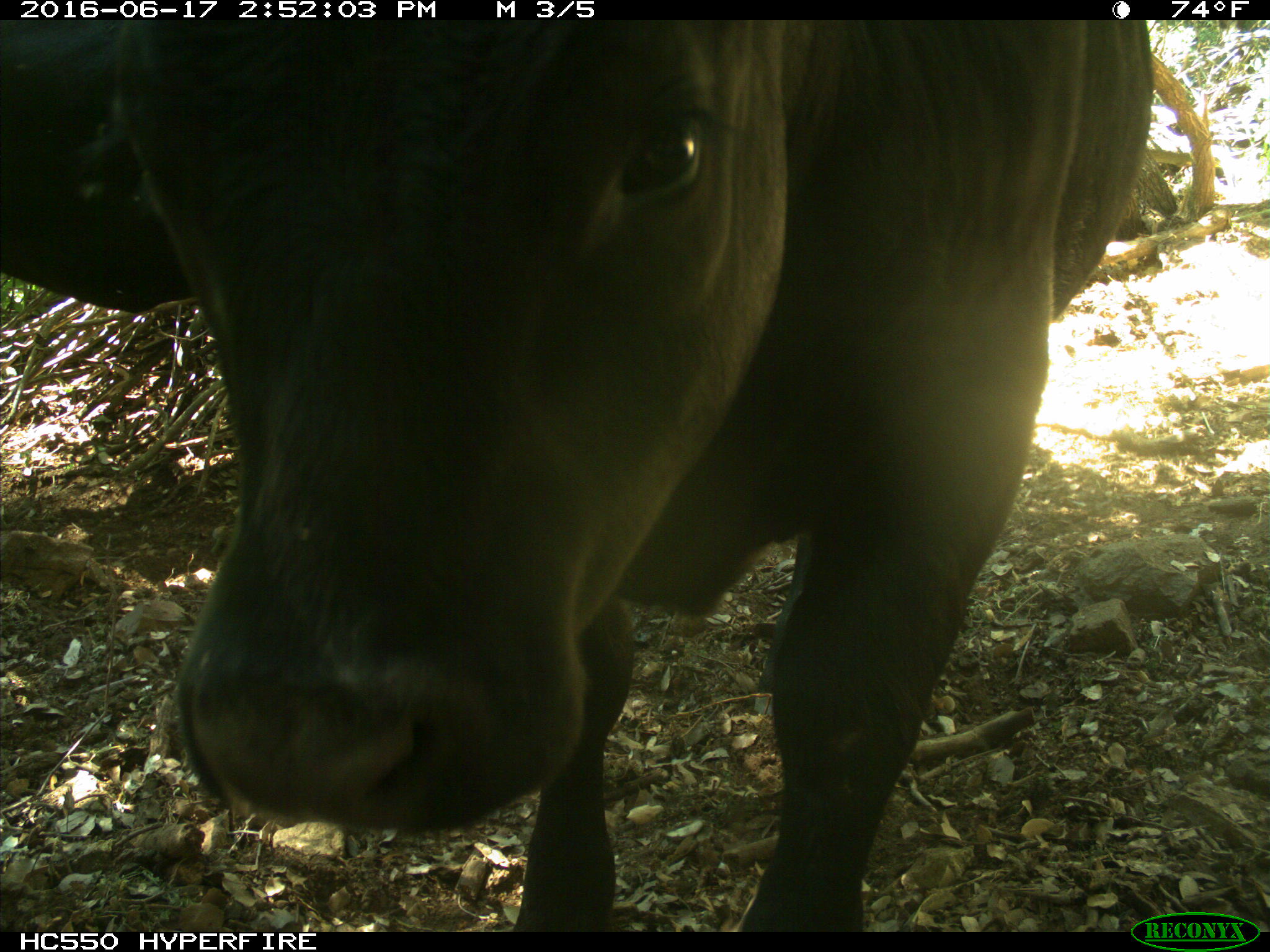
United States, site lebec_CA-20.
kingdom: Animalia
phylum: Chordata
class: Mammalia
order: Artiodactyla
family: Bovidae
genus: Bos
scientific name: Bos taurus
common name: domestic cow